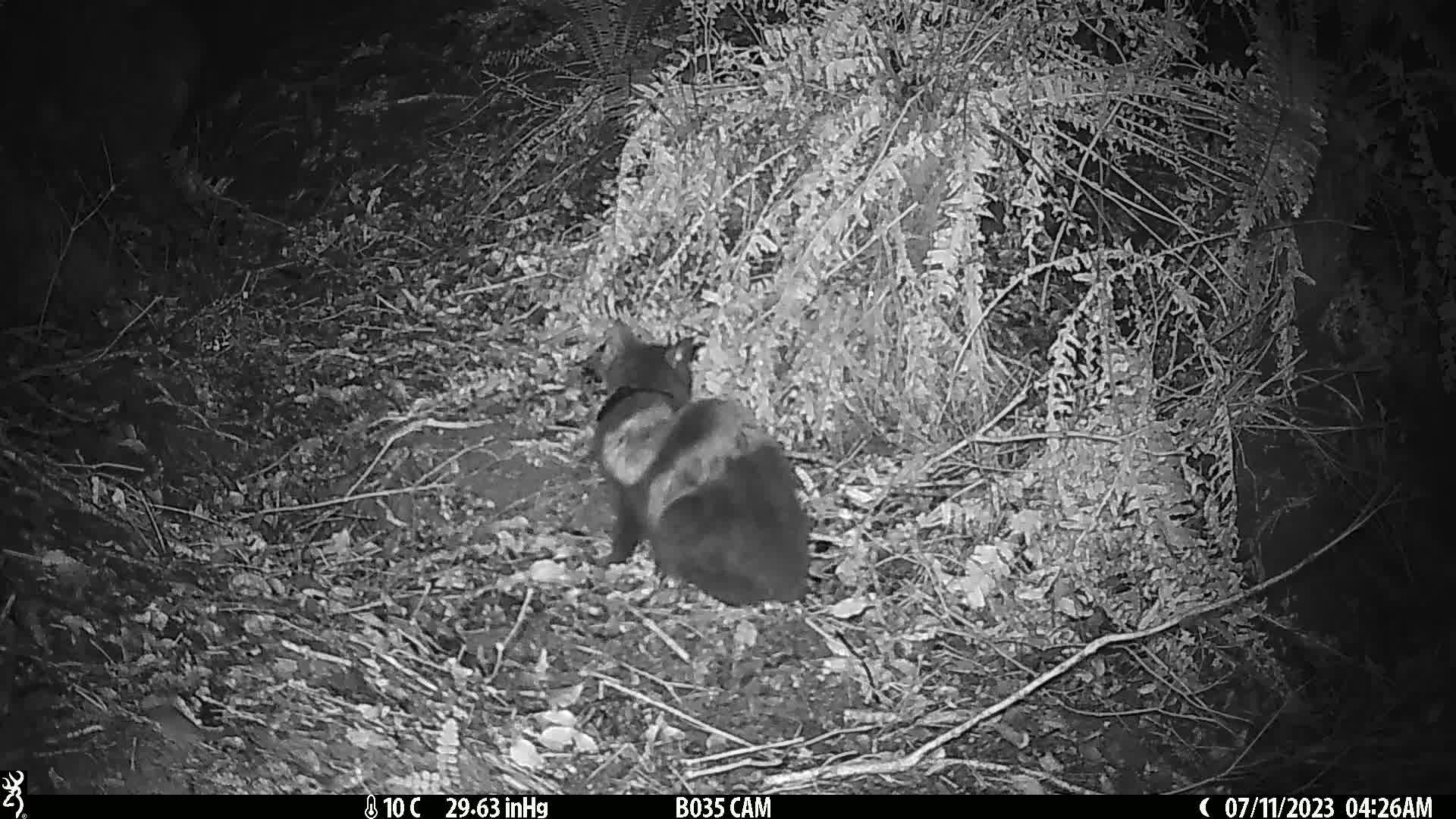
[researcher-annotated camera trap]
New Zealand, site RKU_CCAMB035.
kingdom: Animalia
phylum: Chordata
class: Mammalia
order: Carnivora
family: Felidae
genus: Felis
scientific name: Felis catus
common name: domestic cat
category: cat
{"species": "cat (domestic cat) (Felis catus)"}